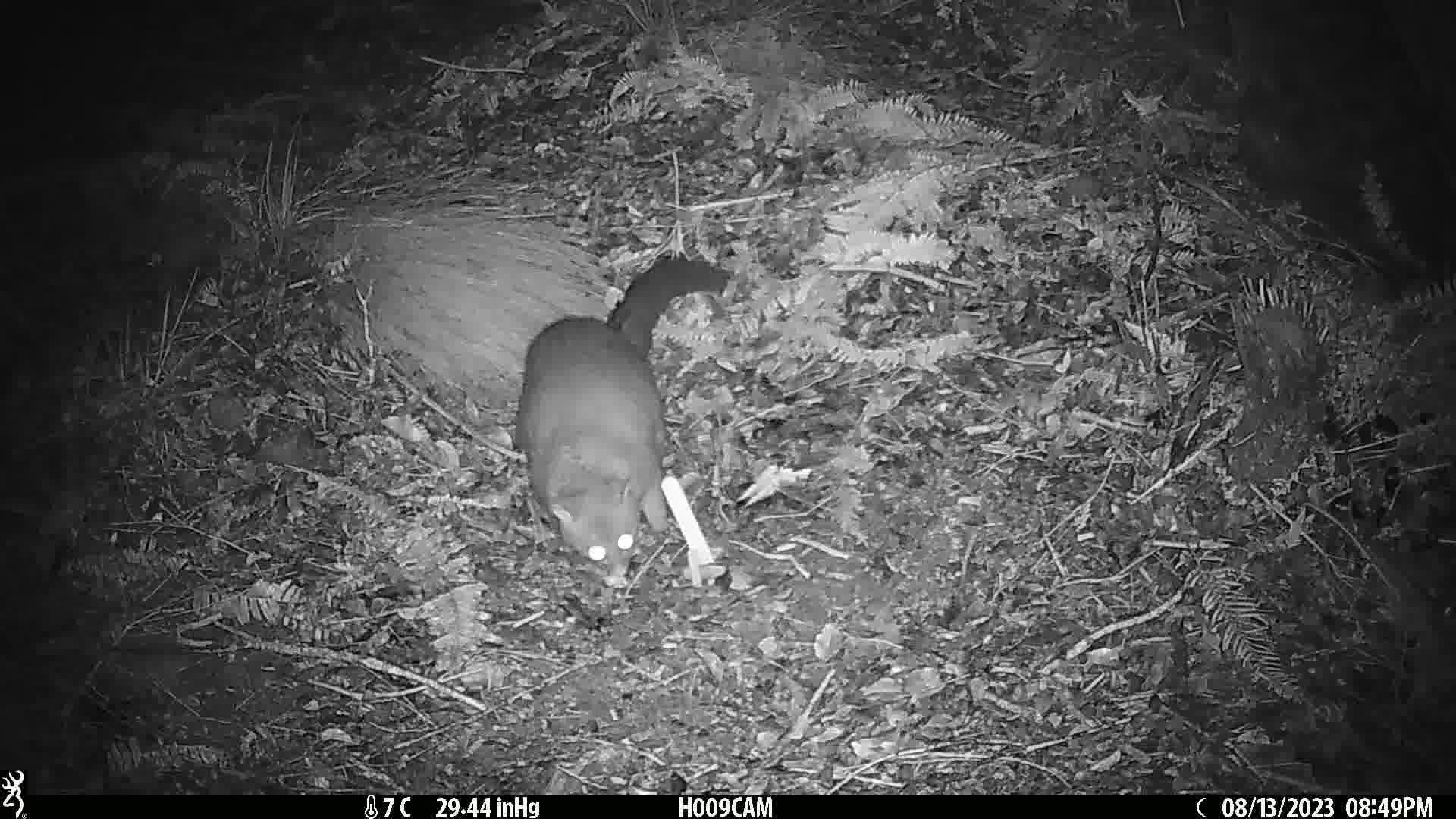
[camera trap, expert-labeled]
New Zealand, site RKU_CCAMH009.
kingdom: Animalia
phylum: Chordata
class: Mammalia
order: Diprotodontia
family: Phalangeridae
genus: Trichosurus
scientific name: Trichosurus vulpecula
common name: common brushtail possum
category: possum